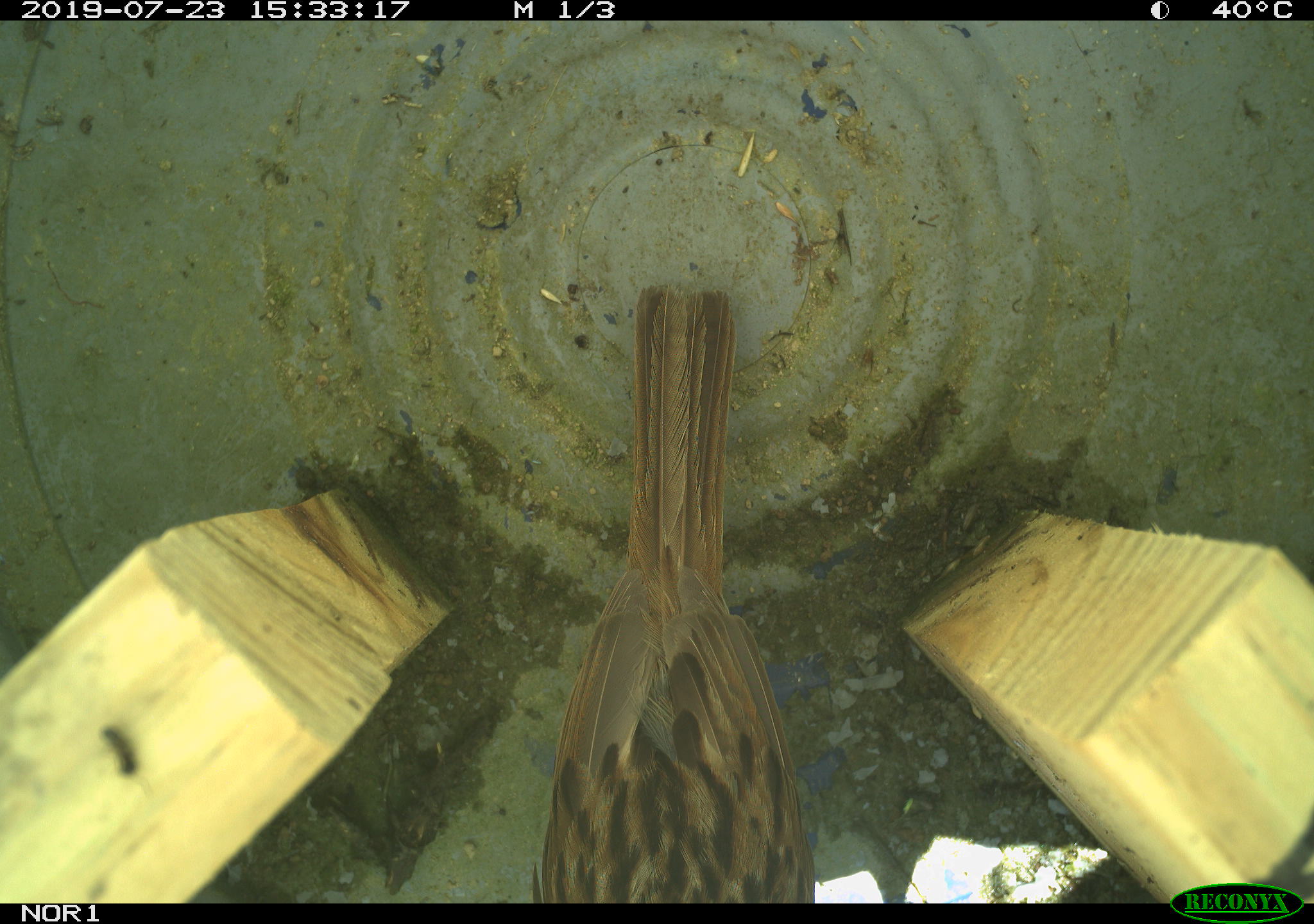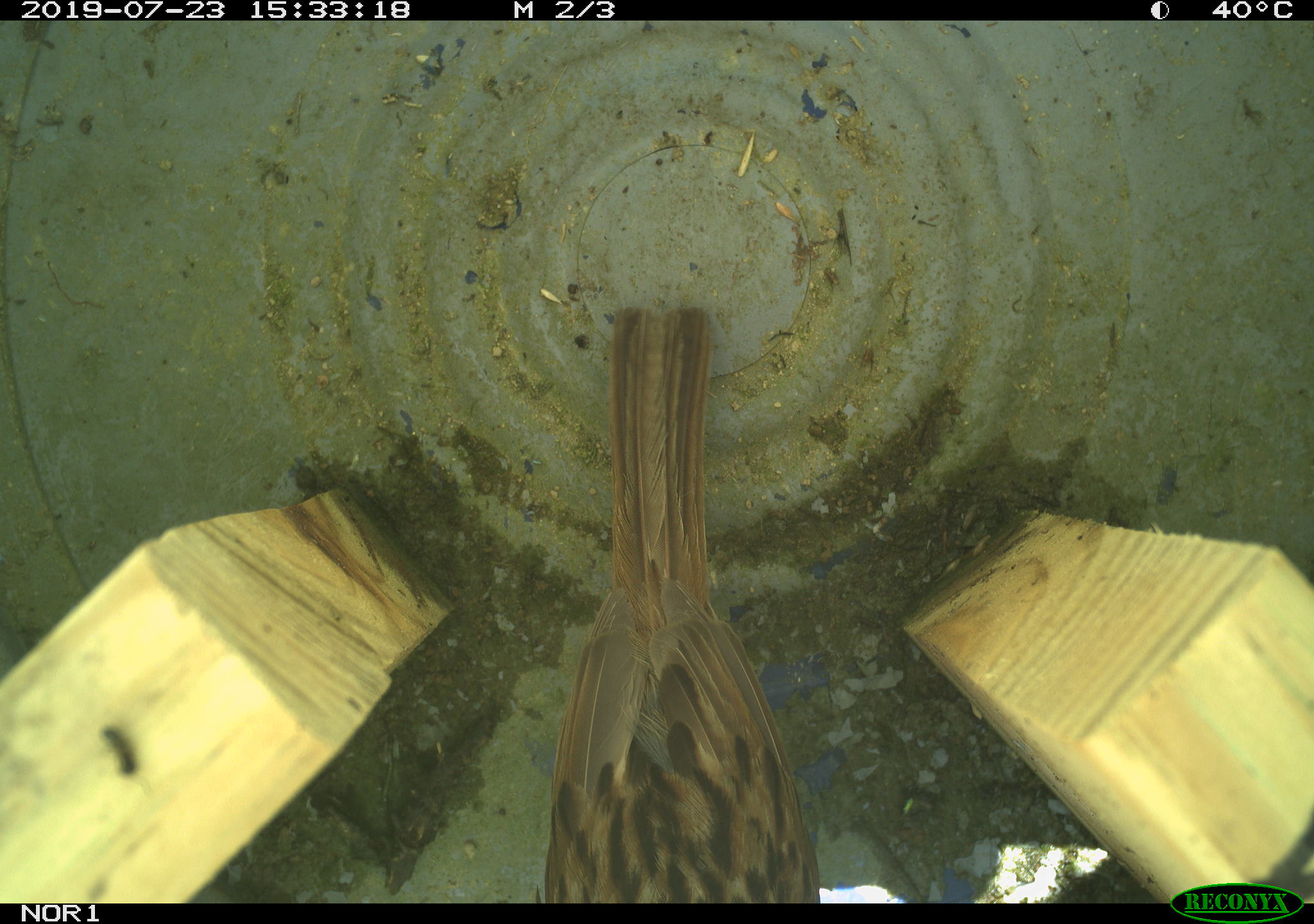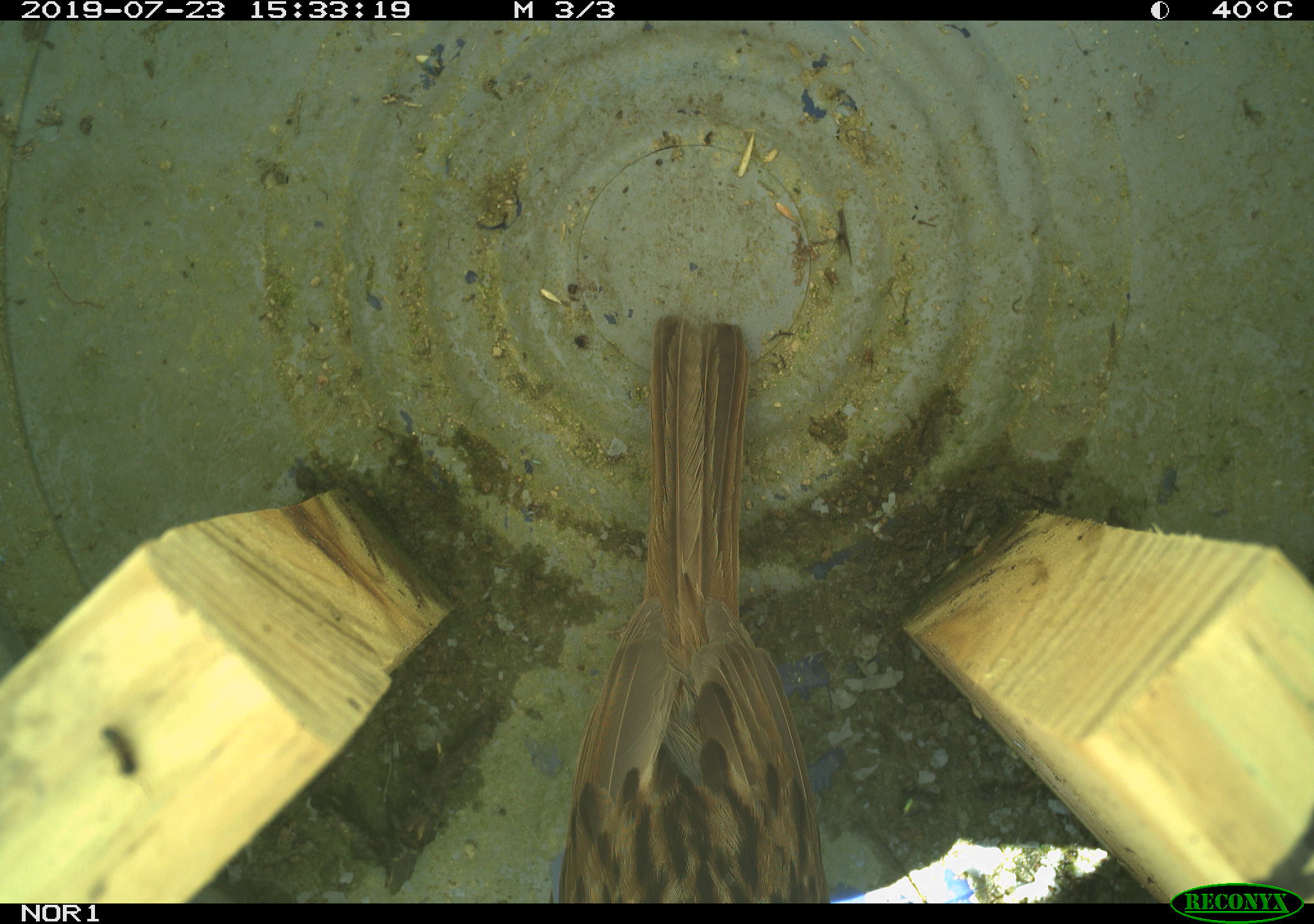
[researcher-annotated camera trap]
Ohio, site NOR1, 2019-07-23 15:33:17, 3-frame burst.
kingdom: Animalia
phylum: Chordata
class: Aves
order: Passeriformes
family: Passerellidae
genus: Melospiza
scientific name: Melospiza melodia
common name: song sparrow